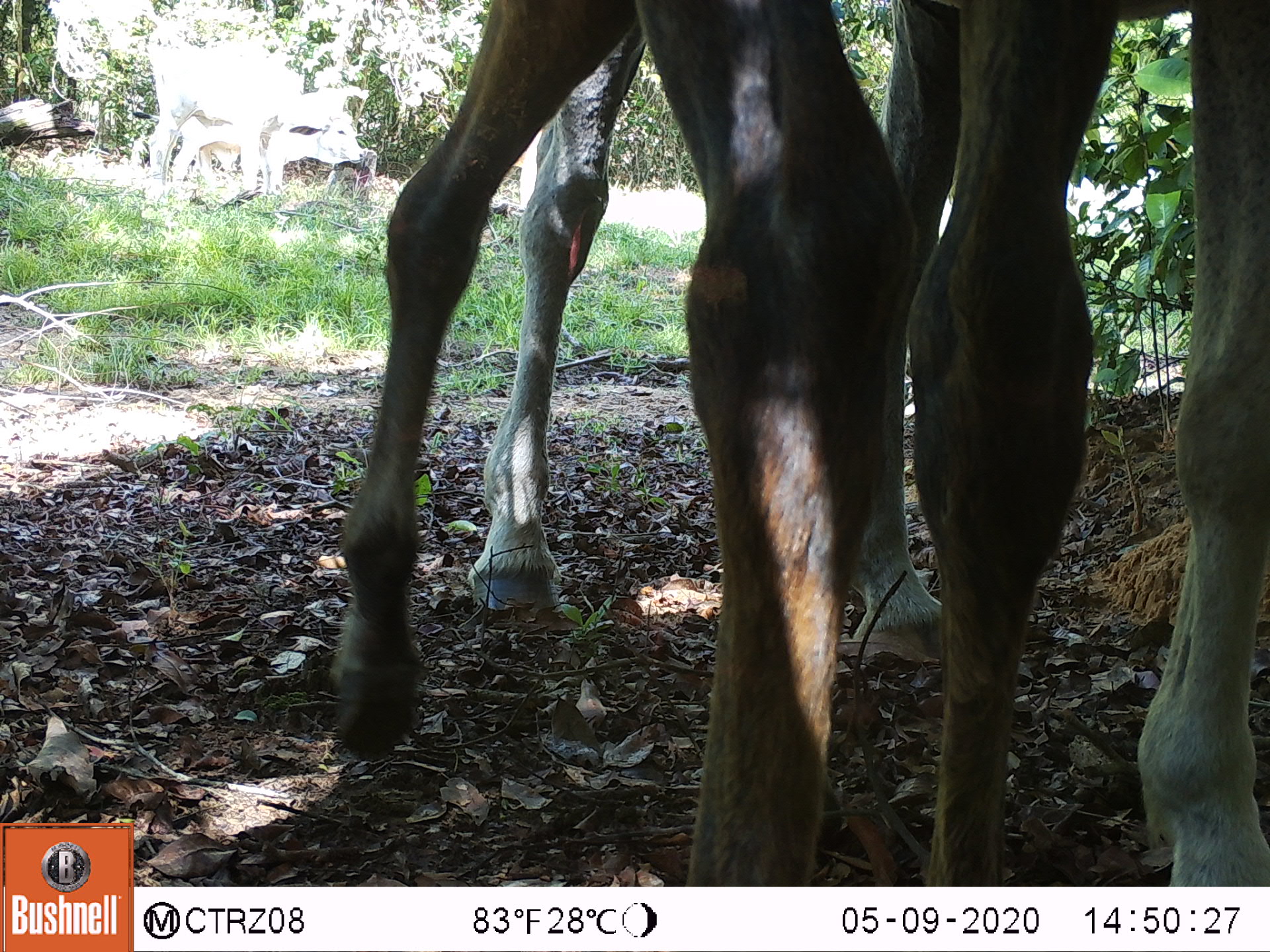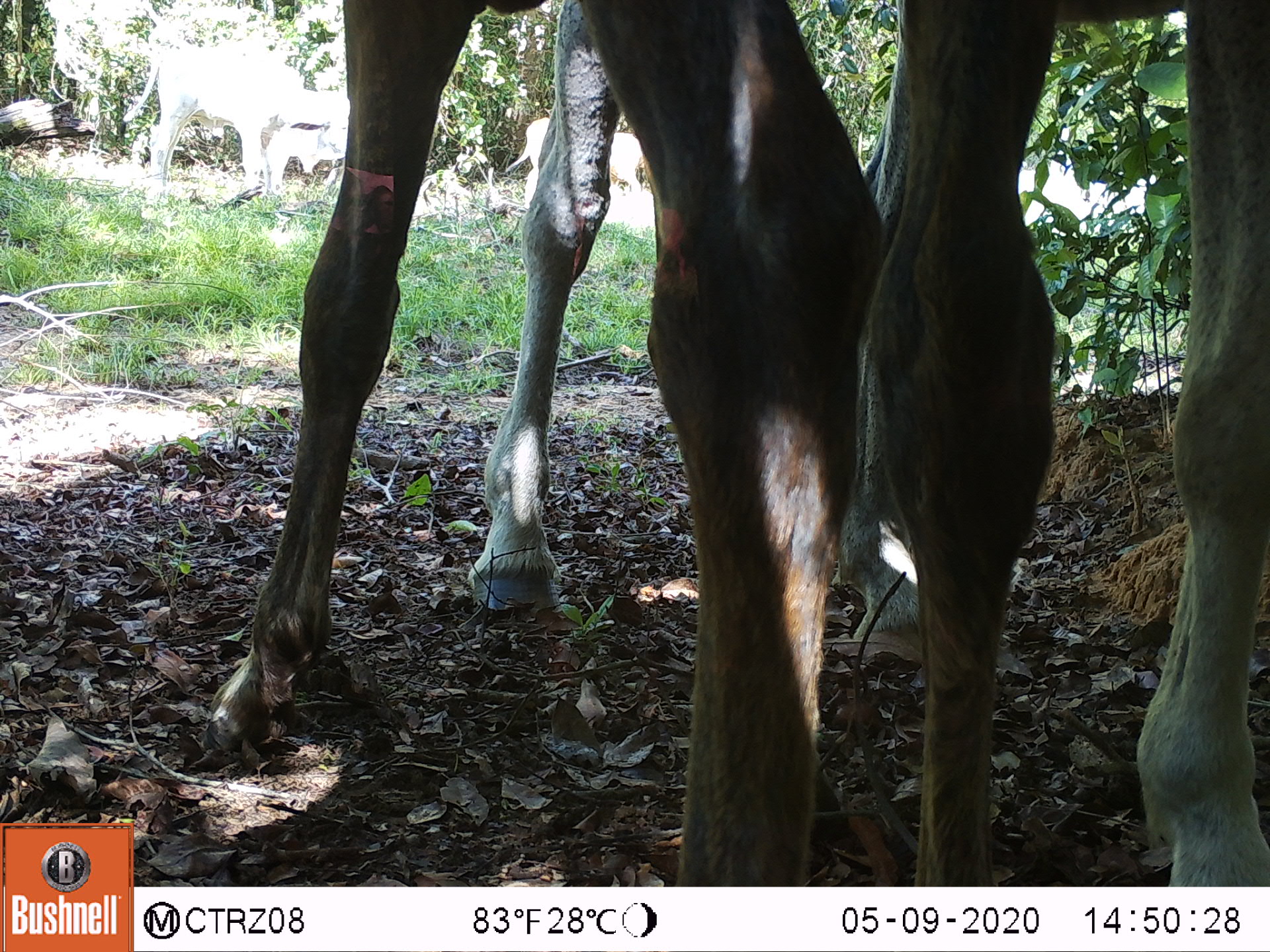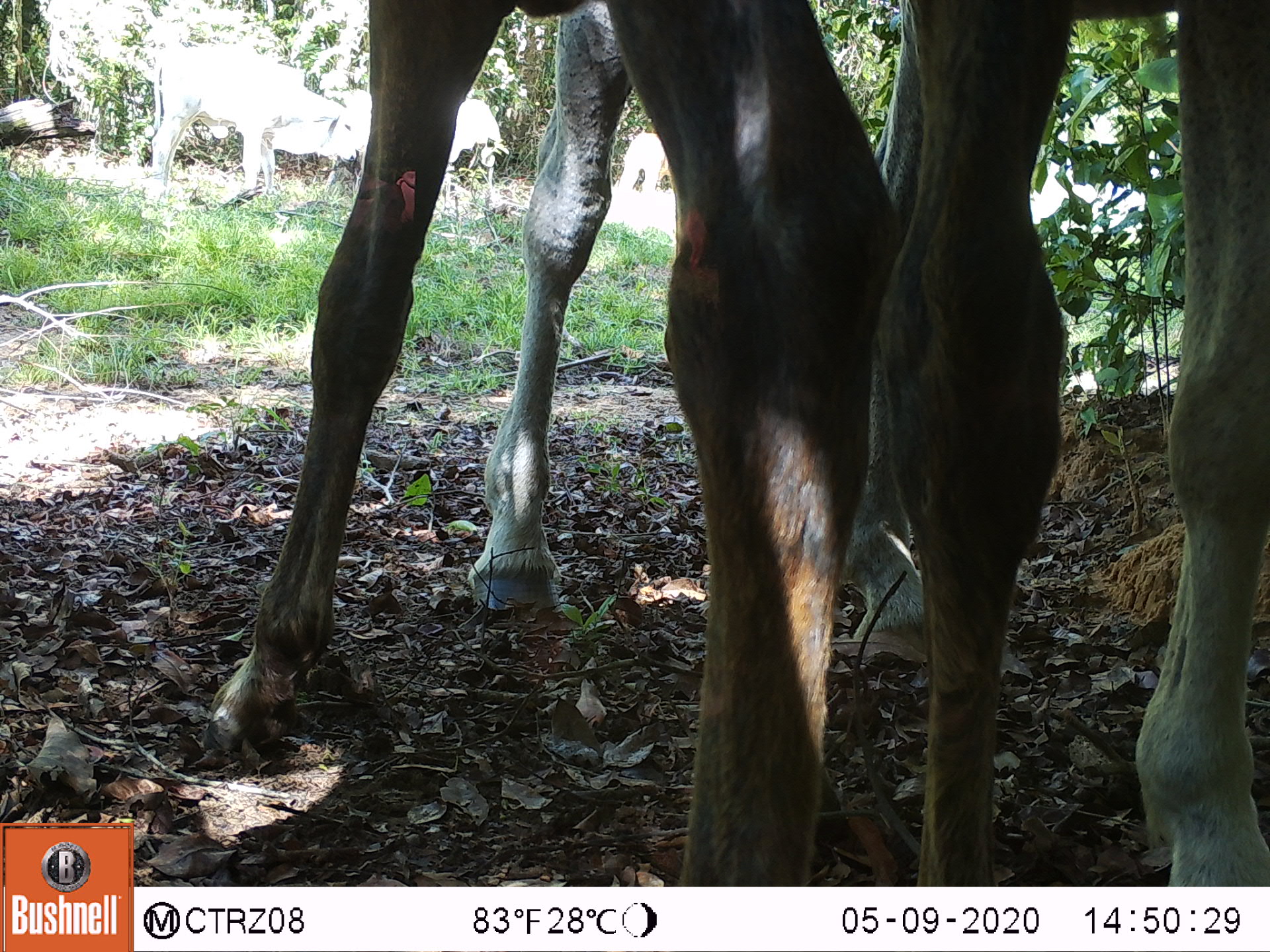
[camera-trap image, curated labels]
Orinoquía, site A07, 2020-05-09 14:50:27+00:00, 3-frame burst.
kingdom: Animalia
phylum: Chordata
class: Mammalia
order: Perissodactyla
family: Equidae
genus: Equus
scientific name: Equus caballus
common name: domestic horse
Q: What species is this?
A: Domestic horse (Equus caballus).